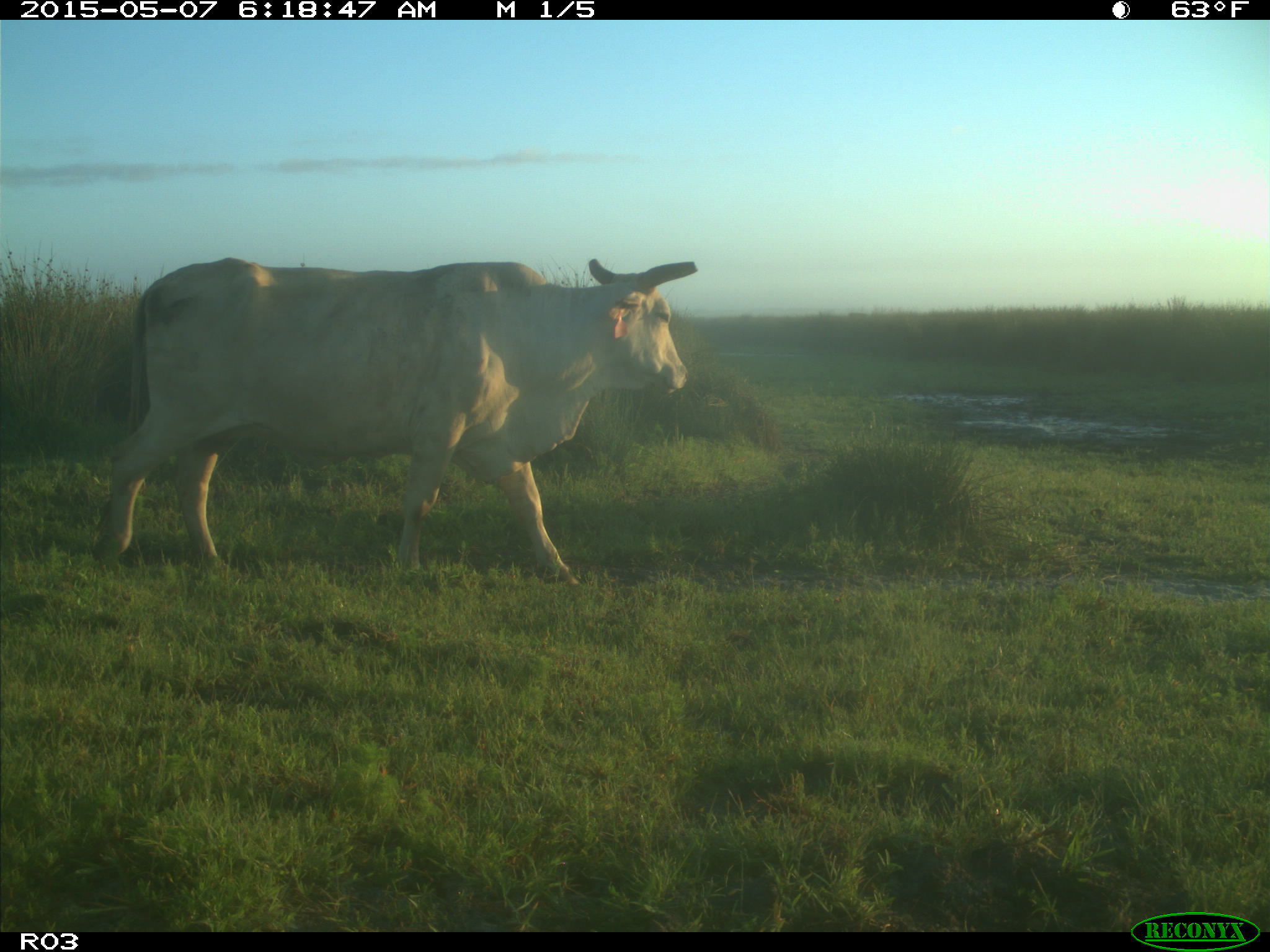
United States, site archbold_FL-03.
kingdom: Animalia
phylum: Chordata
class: Mammalia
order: Artiodactyla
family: Bovidae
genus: Bos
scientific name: Bos taurus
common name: domestic cow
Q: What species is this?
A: Bos taurus (domestic cow).